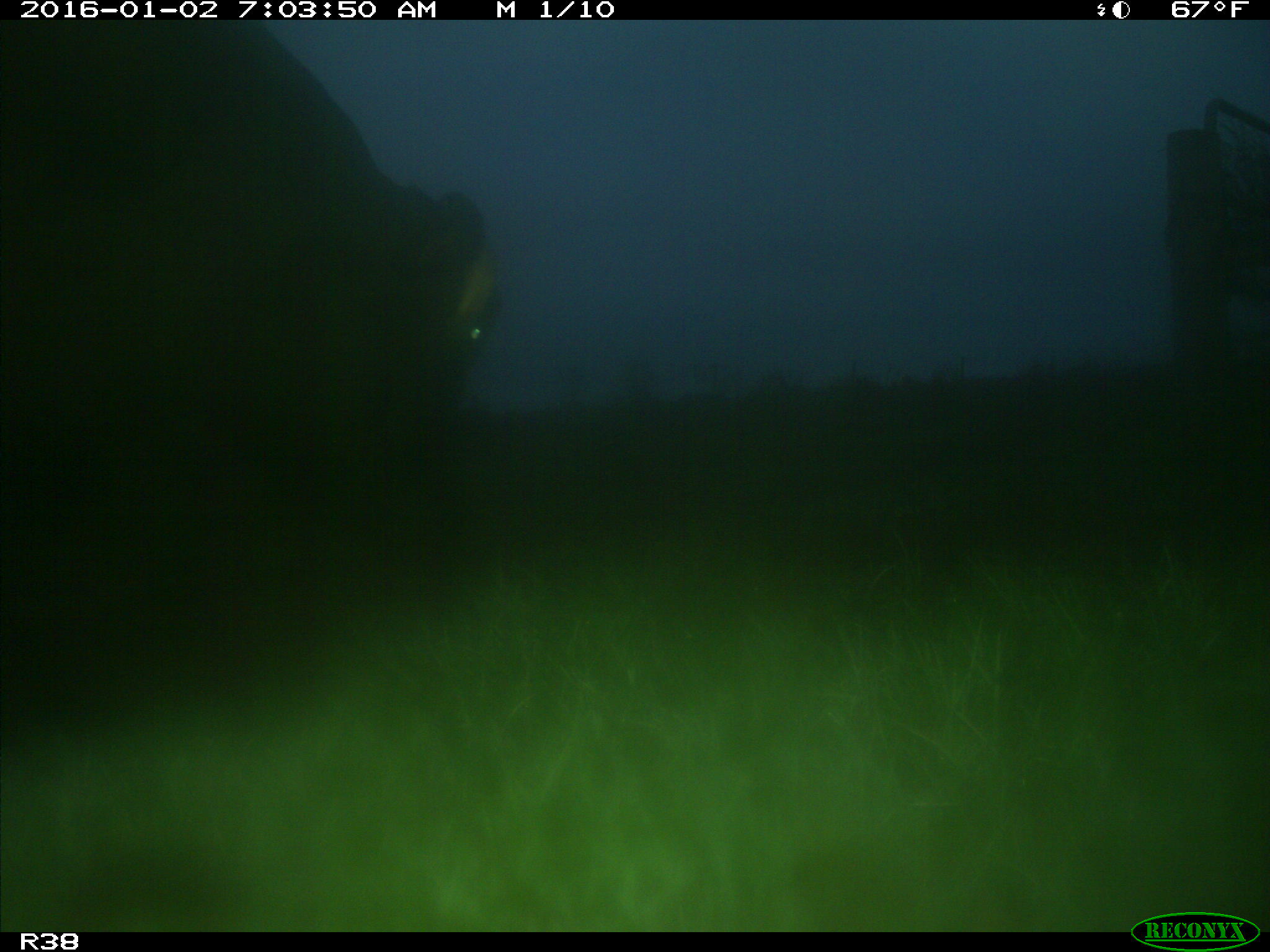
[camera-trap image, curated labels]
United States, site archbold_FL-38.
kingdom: Animalia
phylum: Chordata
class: Mammalia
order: Artiodactyla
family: Bovidae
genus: Bos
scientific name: Bos taurus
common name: domestic cow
Bos taurus (domestic cow).